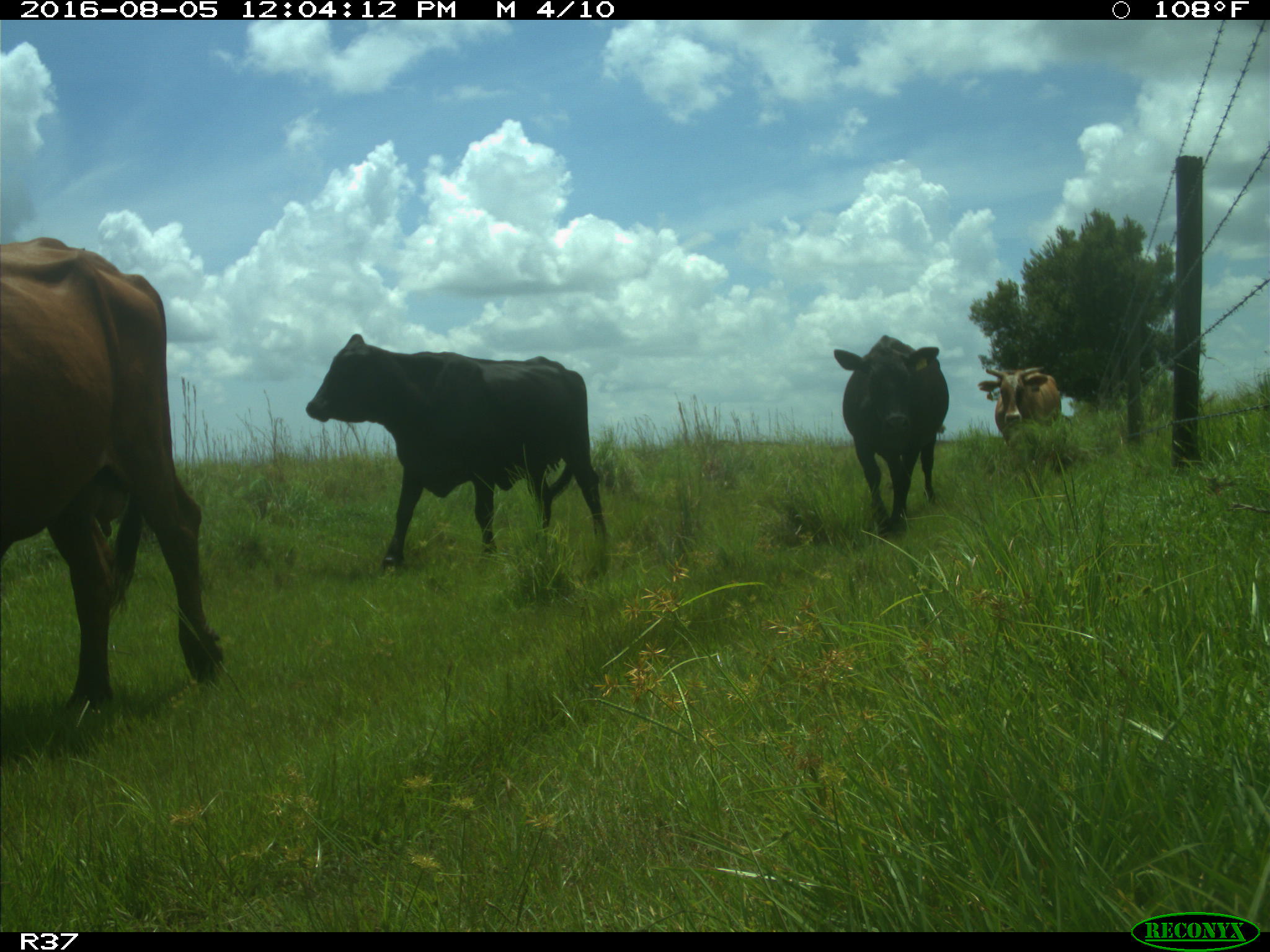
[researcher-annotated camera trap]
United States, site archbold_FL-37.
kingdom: Animalia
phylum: Chordata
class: Mammalia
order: Artiodactyla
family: Bovidae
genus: Bos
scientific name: Bos taurus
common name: domestic cow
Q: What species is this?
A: Bos taurus (domestic cow).